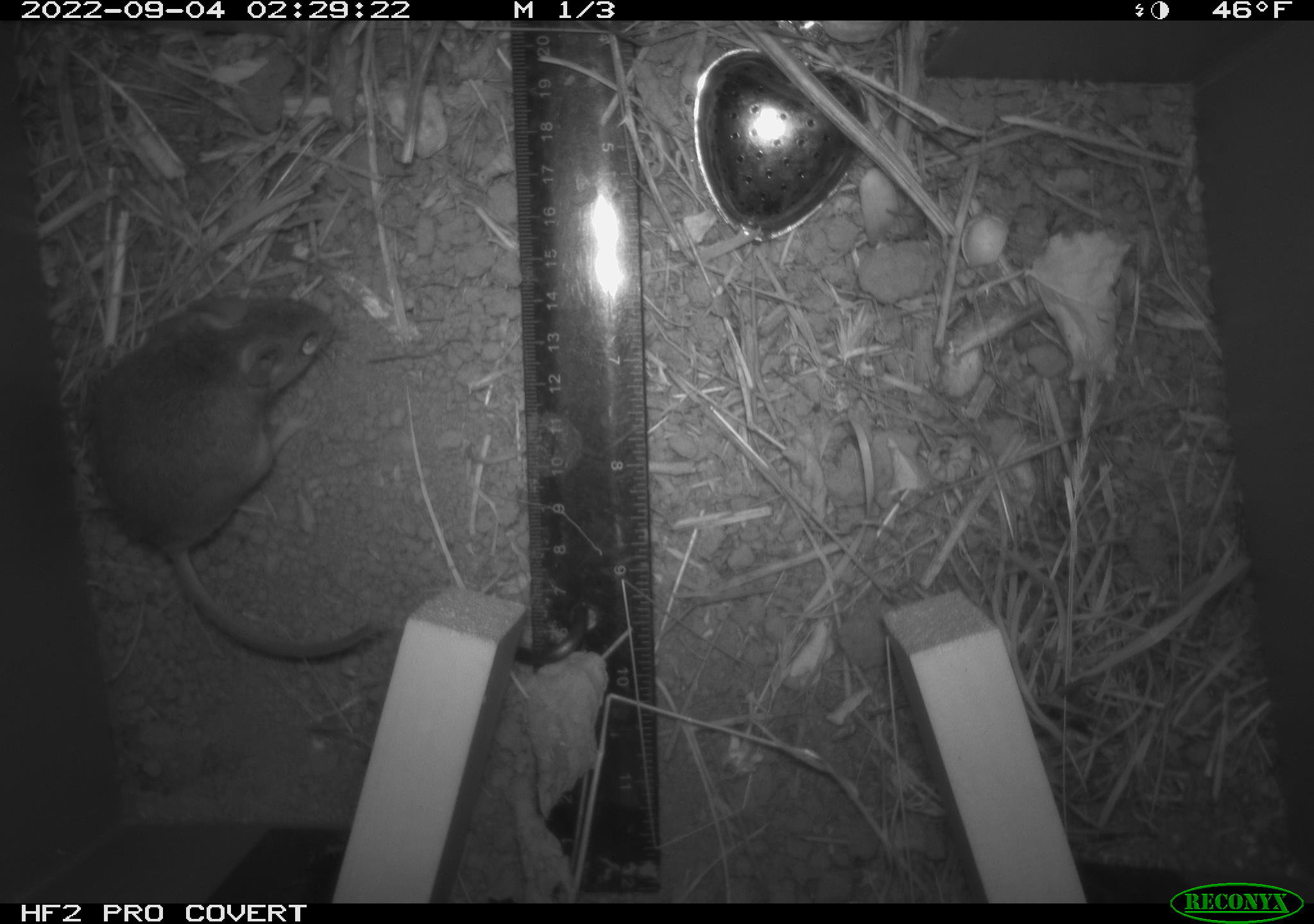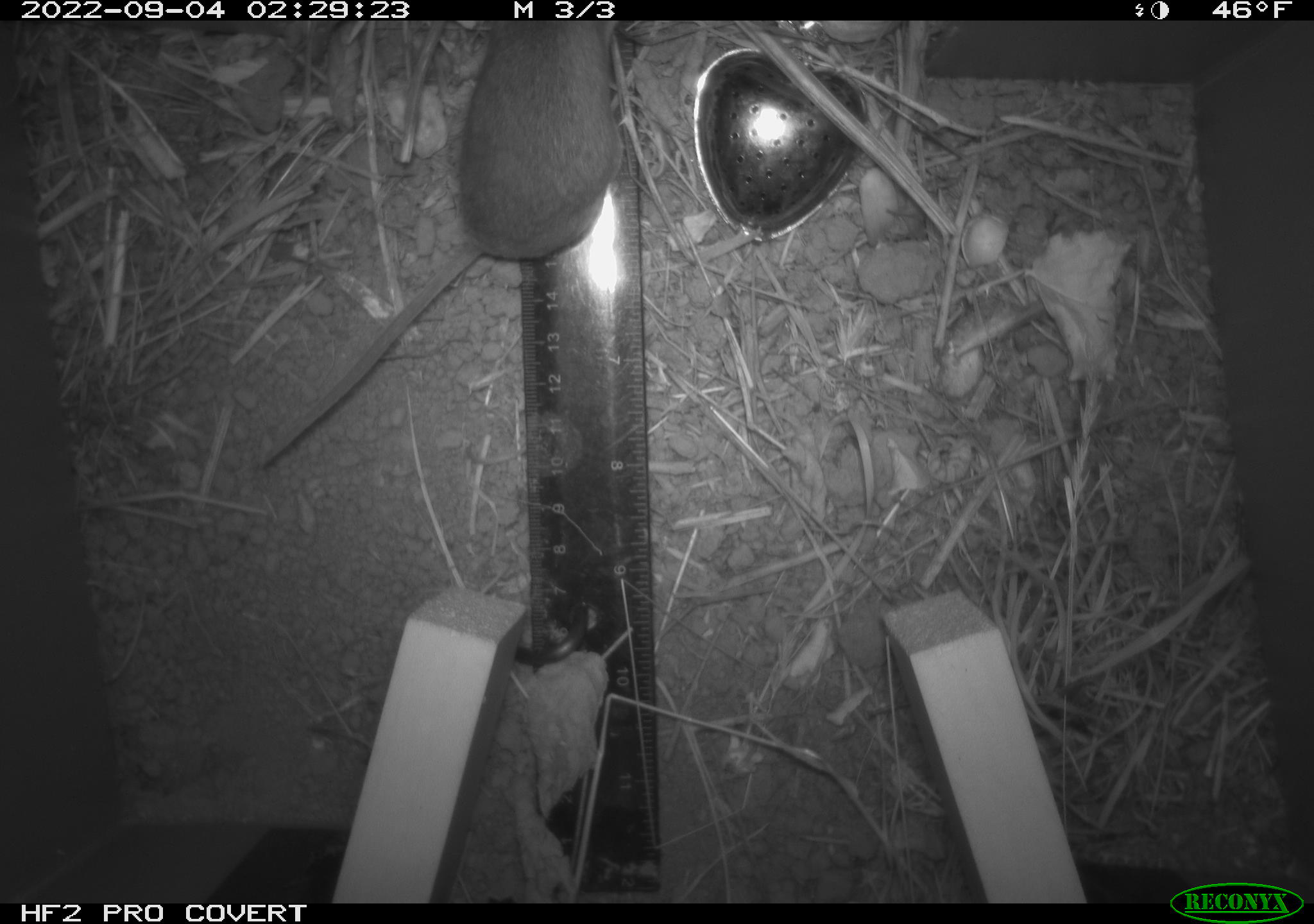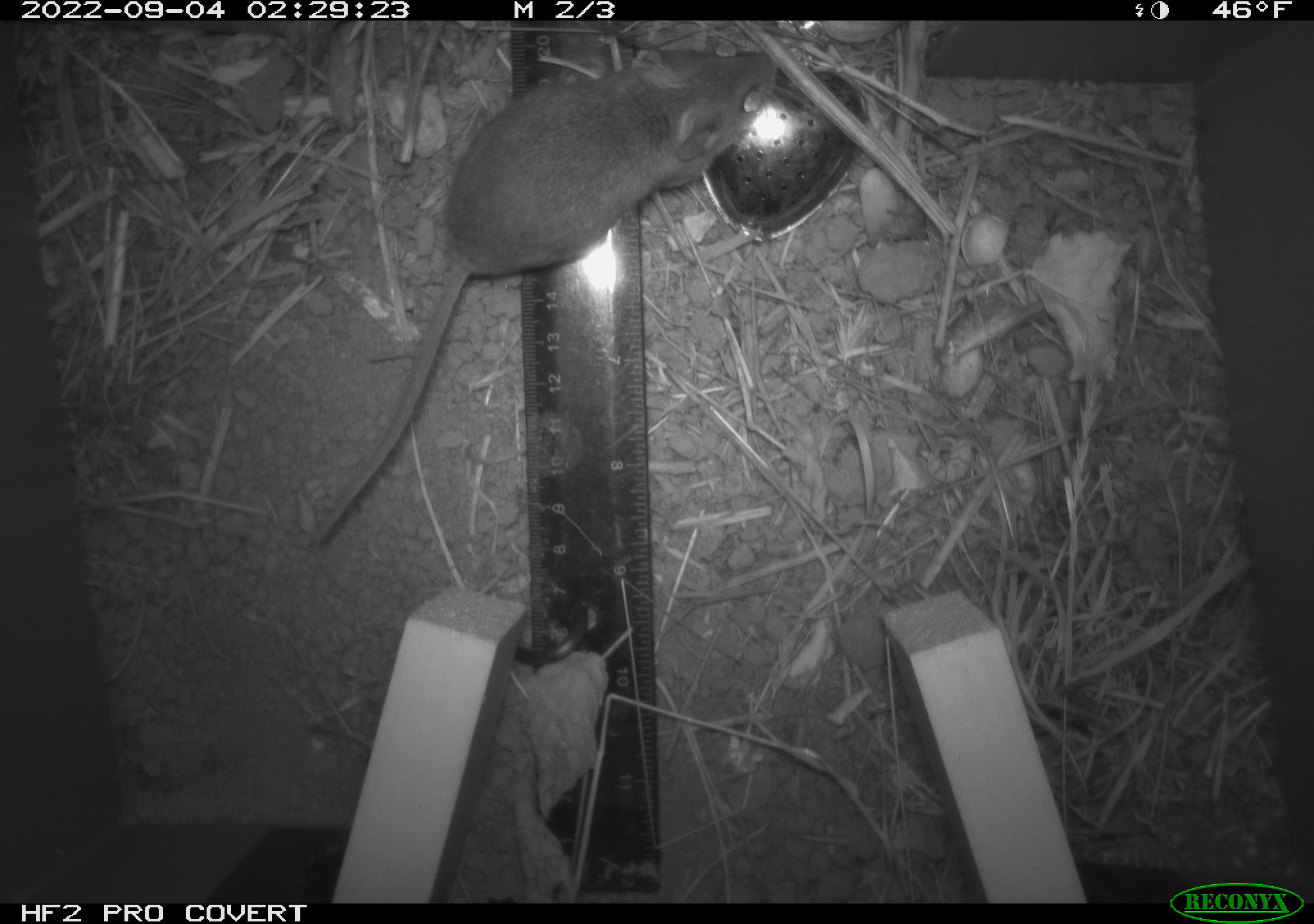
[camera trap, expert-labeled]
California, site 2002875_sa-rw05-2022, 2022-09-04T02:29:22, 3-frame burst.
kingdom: Animalia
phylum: Chordata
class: Mammalia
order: Rodentia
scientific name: Rodentia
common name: mouse species